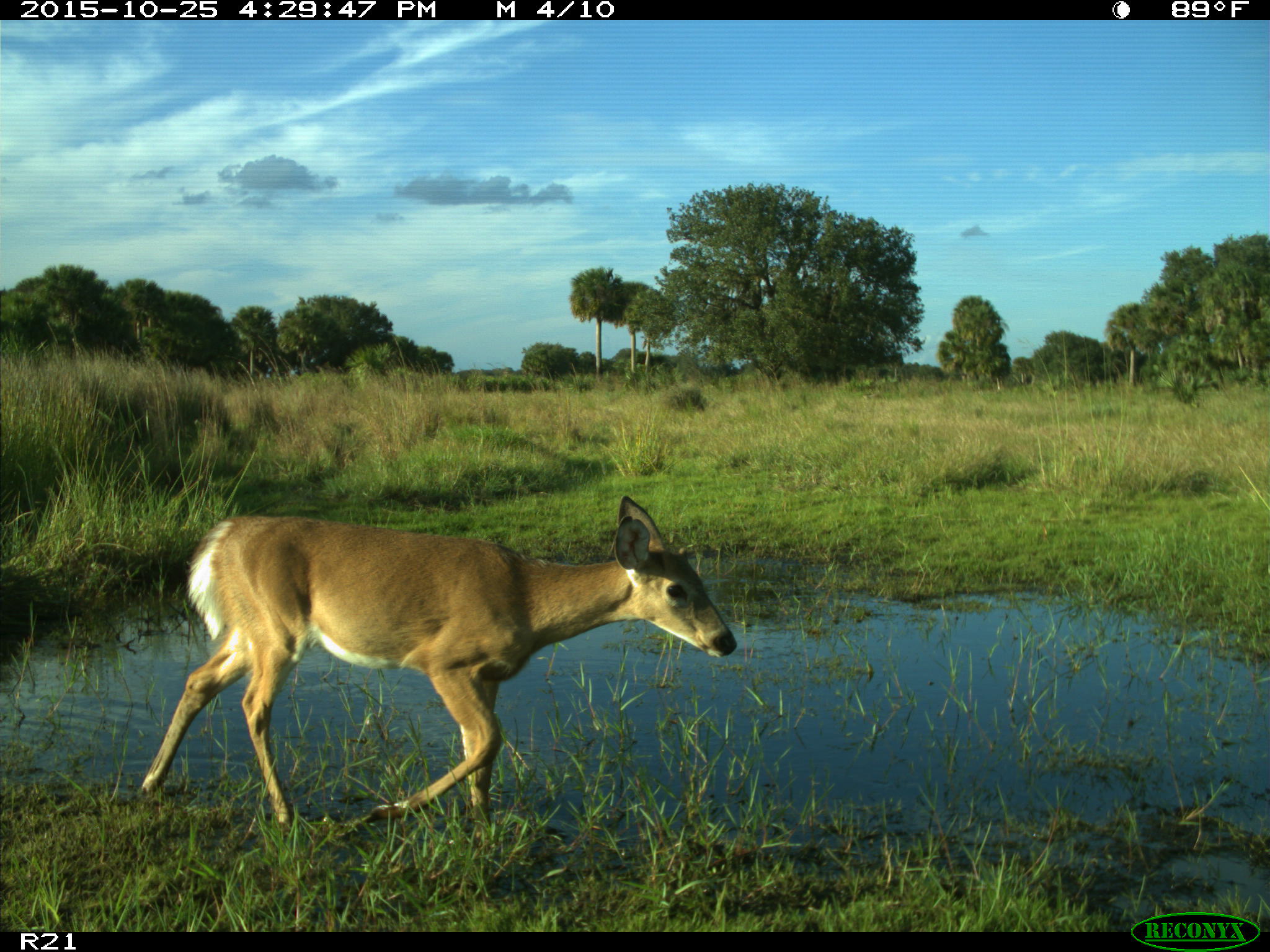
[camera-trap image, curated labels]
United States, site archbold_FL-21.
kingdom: Animalia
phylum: Chordata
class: Mammalia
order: Artiodactyla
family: Cervidae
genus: Odocoileus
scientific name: Odocoileus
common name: deer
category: unidentified deer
Unidentified deer (deer) (Odocoileus).